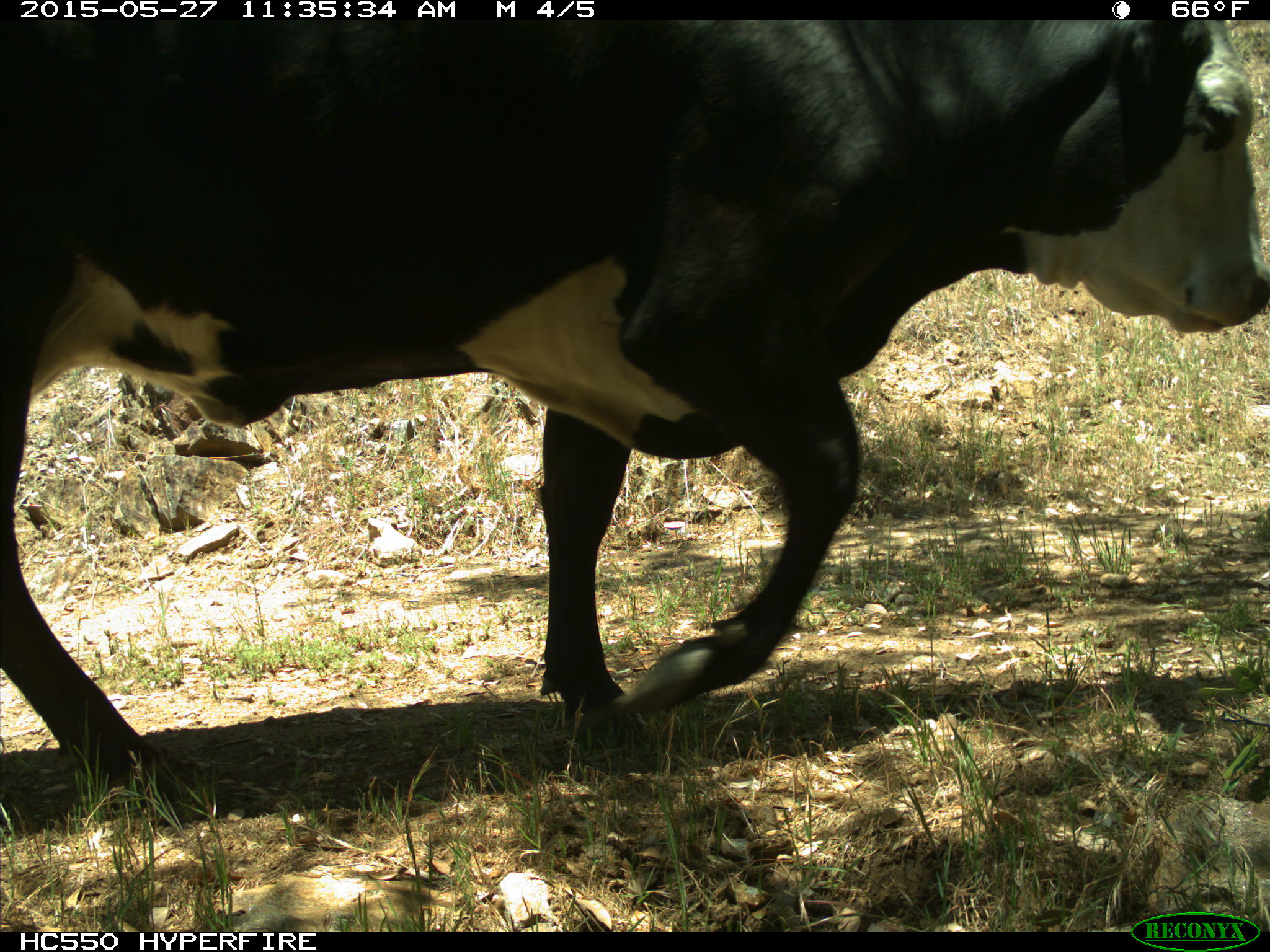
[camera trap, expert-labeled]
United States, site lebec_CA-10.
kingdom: Animalia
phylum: Chordata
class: Mammalia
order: Artiodactyla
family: Bovidae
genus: Bos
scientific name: Bos taurus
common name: domestic cow